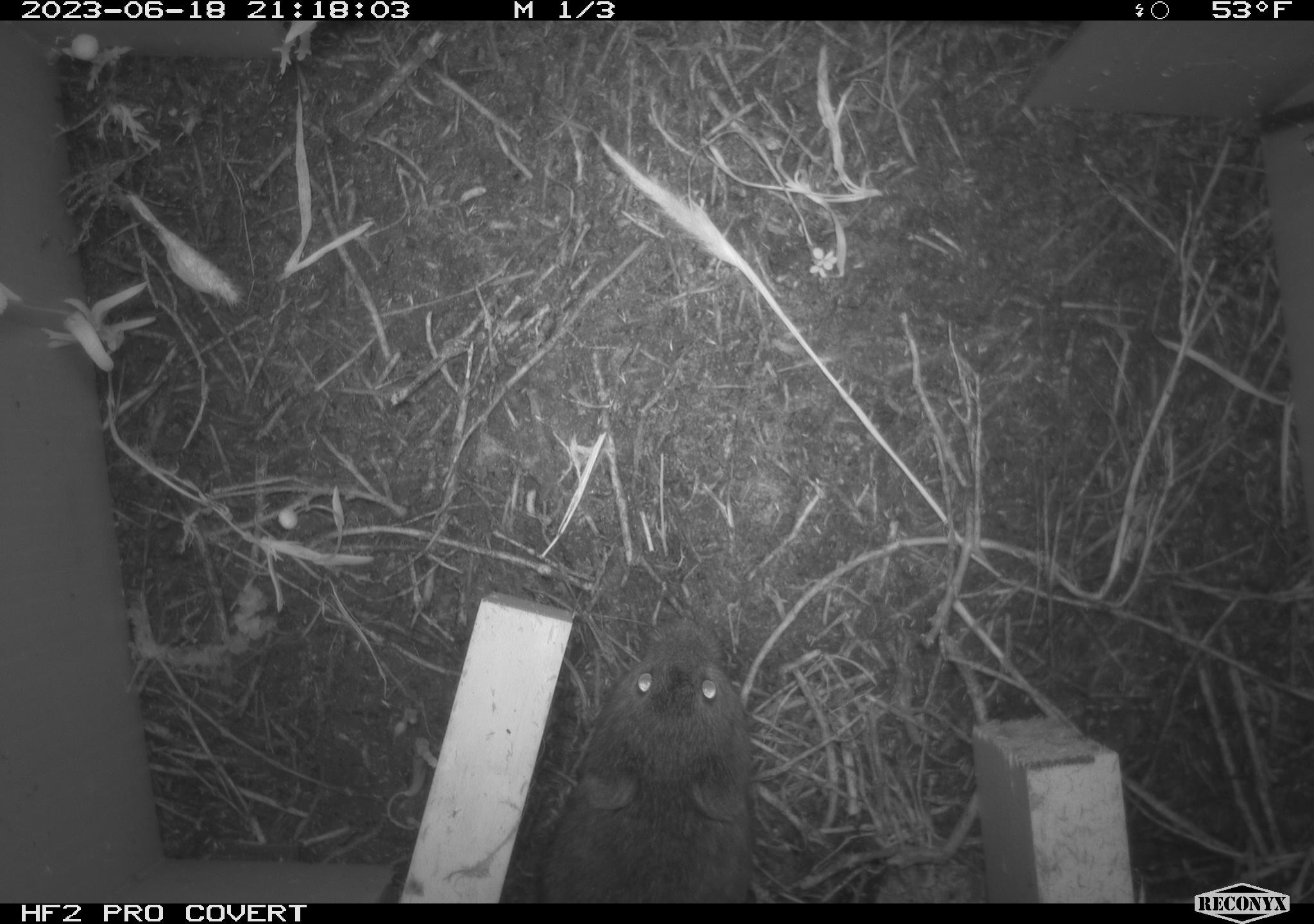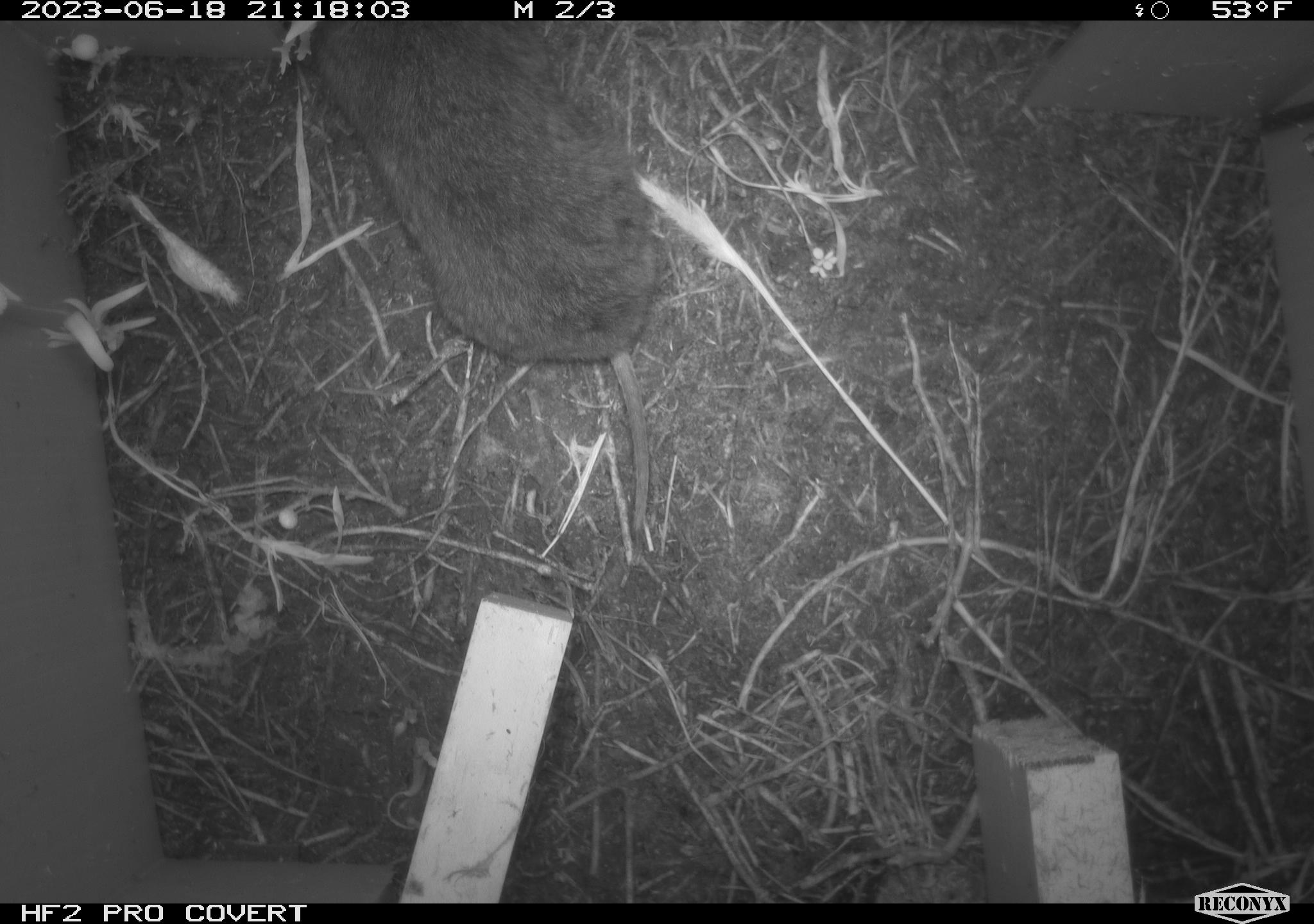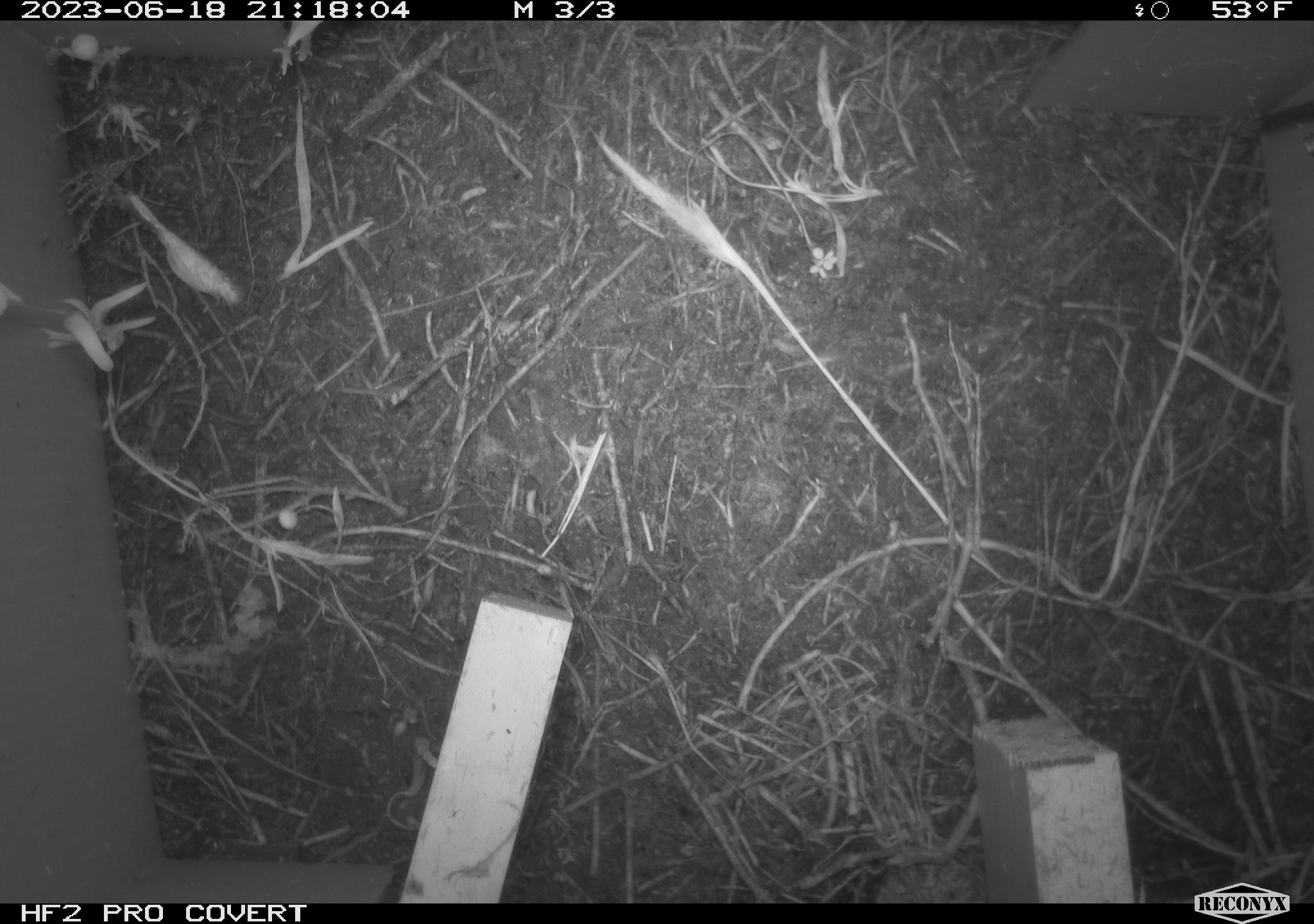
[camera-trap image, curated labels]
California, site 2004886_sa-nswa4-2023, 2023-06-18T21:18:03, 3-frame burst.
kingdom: Animalia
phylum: Chordata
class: Mammalia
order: Rodentia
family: Cricetidae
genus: Microtus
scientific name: Microtus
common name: meadow vole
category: microtus species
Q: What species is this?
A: Microtus species (meadow vole) (Microtus).